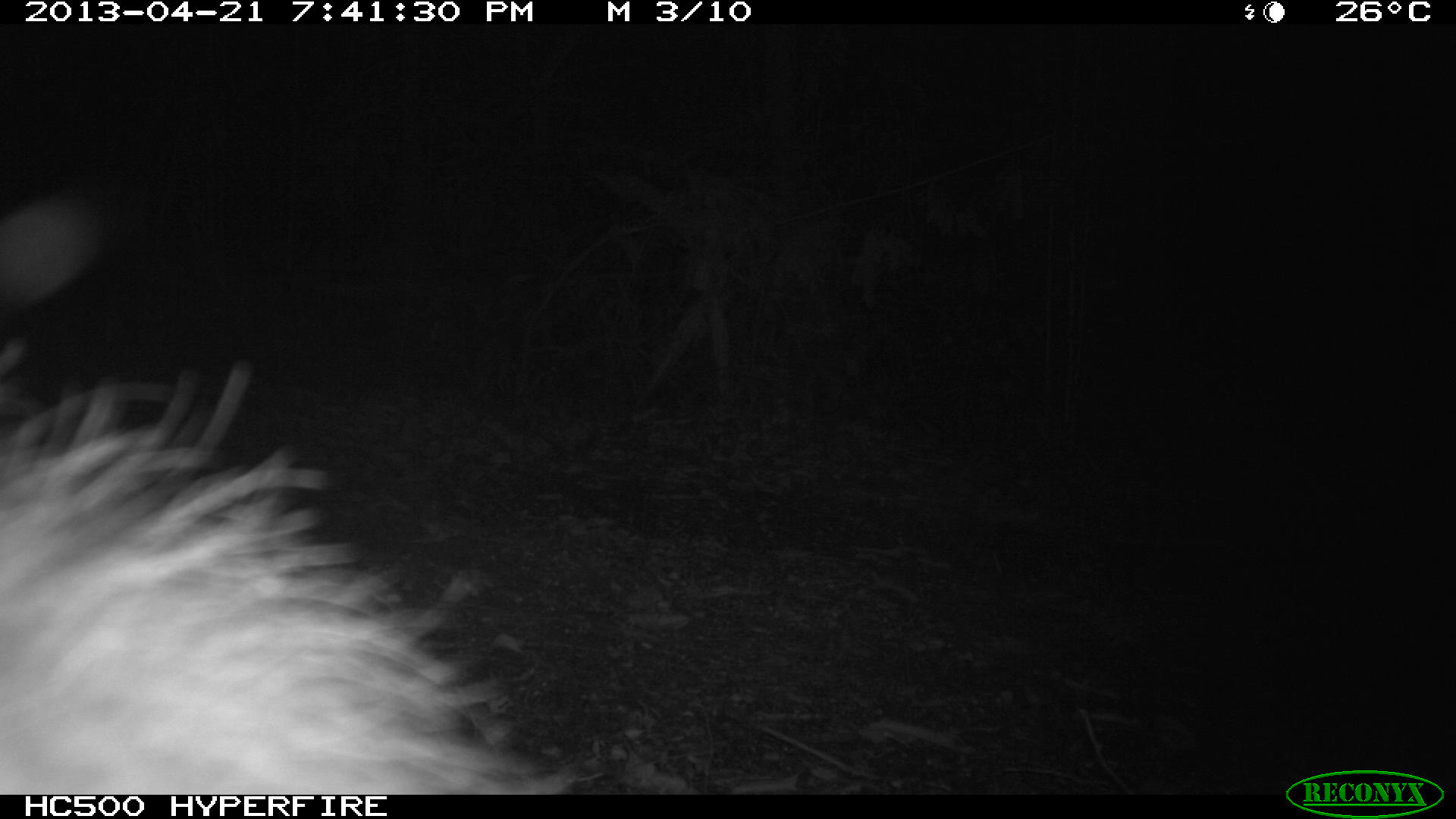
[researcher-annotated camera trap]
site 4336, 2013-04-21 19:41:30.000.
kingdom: Animalia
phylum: Chordata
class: Mammalia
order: Didelphimorphia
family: Didelphidae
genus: Didelphis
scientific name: Didelphis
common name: american opossums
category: didelphis sp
Didelphis sp (american opossums) (Didelphis), count 1.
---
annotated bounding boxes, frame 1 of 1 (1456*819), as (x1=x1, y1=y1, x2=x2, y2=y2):
didelphis sp: (x1=0, y1=197, x2=574, y2=794)